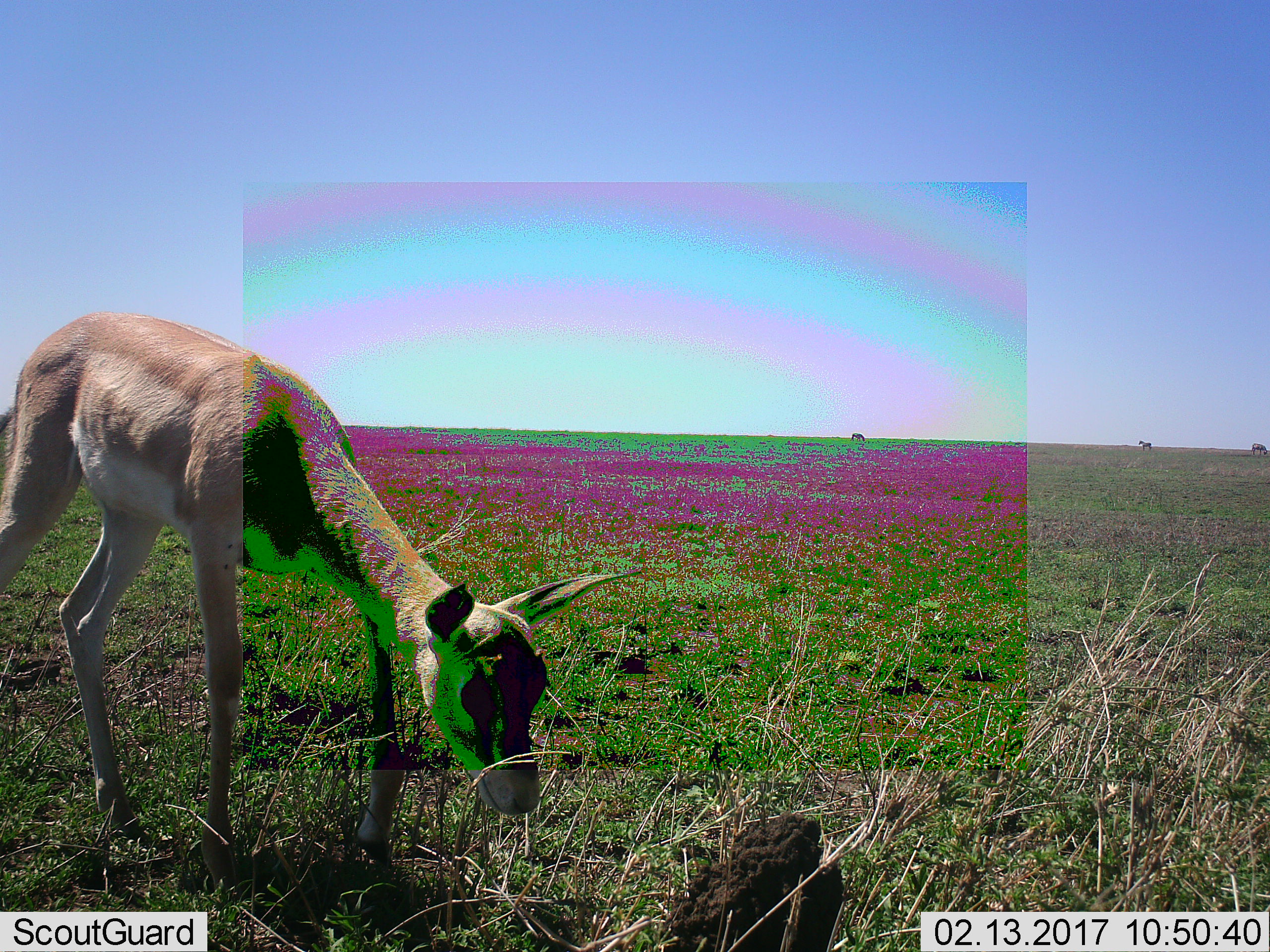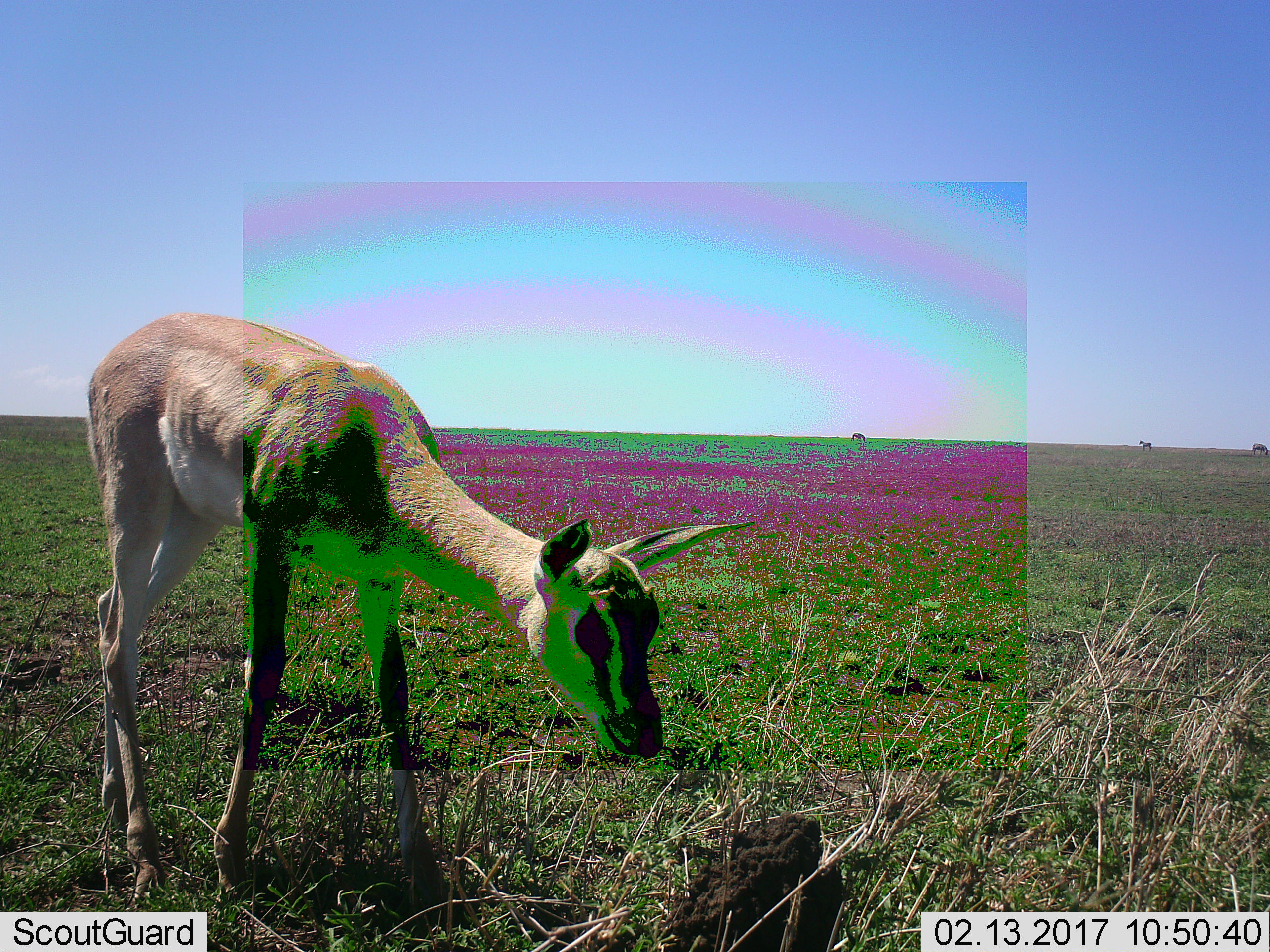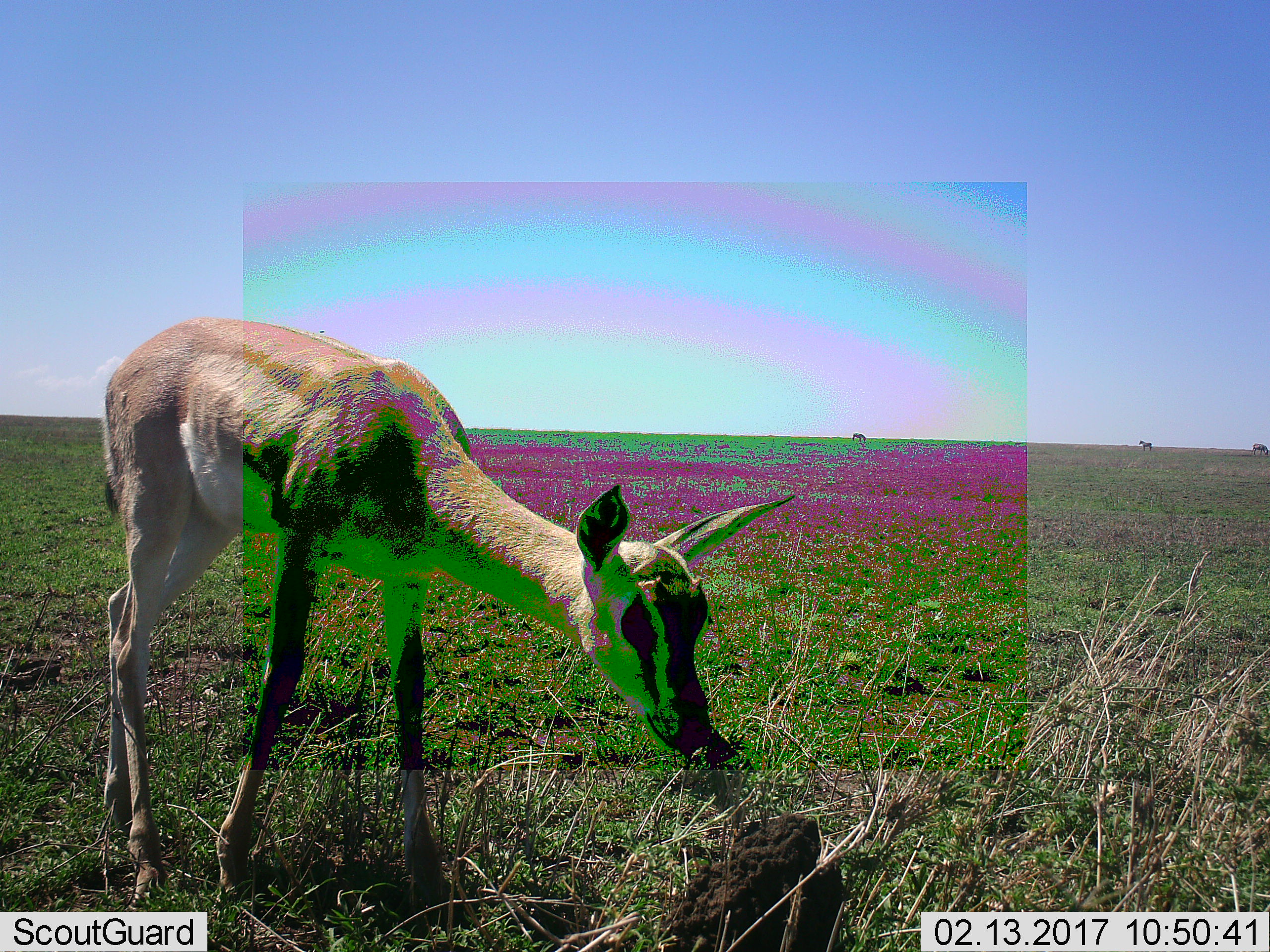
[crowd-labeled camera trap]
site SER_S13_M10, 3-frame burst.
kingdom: Animalia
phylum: Chordata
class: Mammalia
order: Artiodactyla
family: Bovidae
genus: Nanger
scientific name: Nanger granti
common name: grant's gazelle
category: gazellegrants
Gazellegrants (grant's gazelle) (Nanger granti), count 1. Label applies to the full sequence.